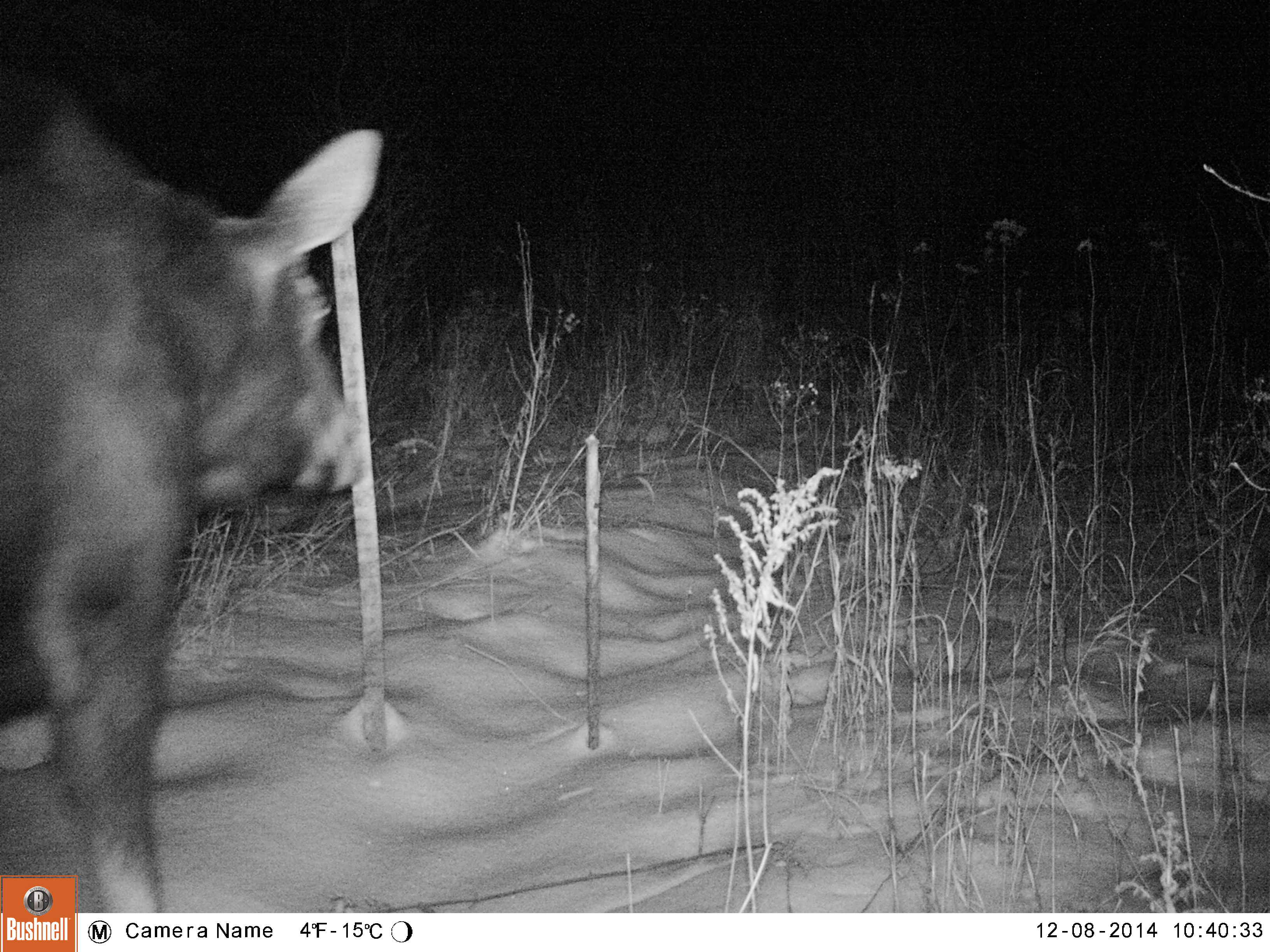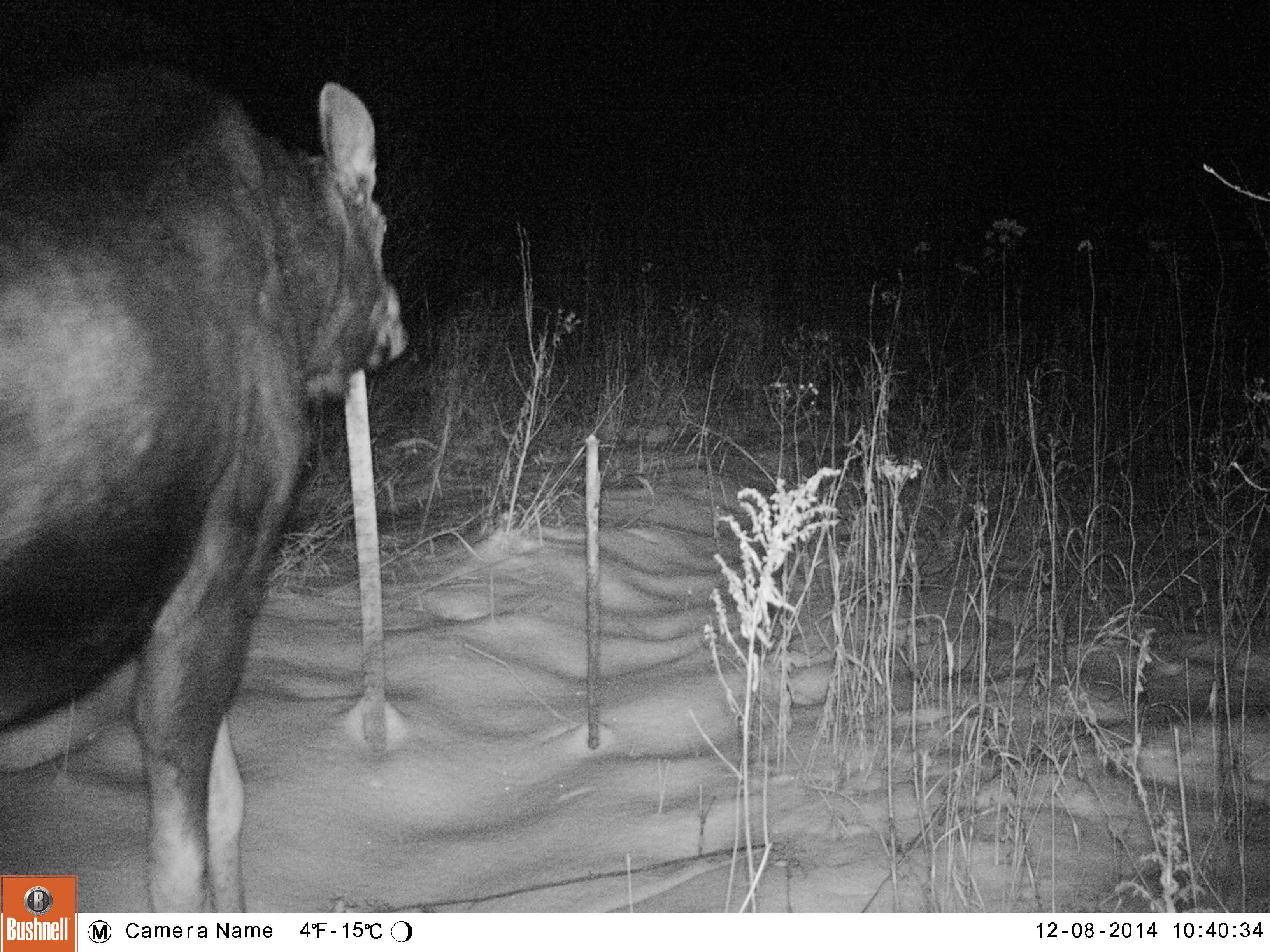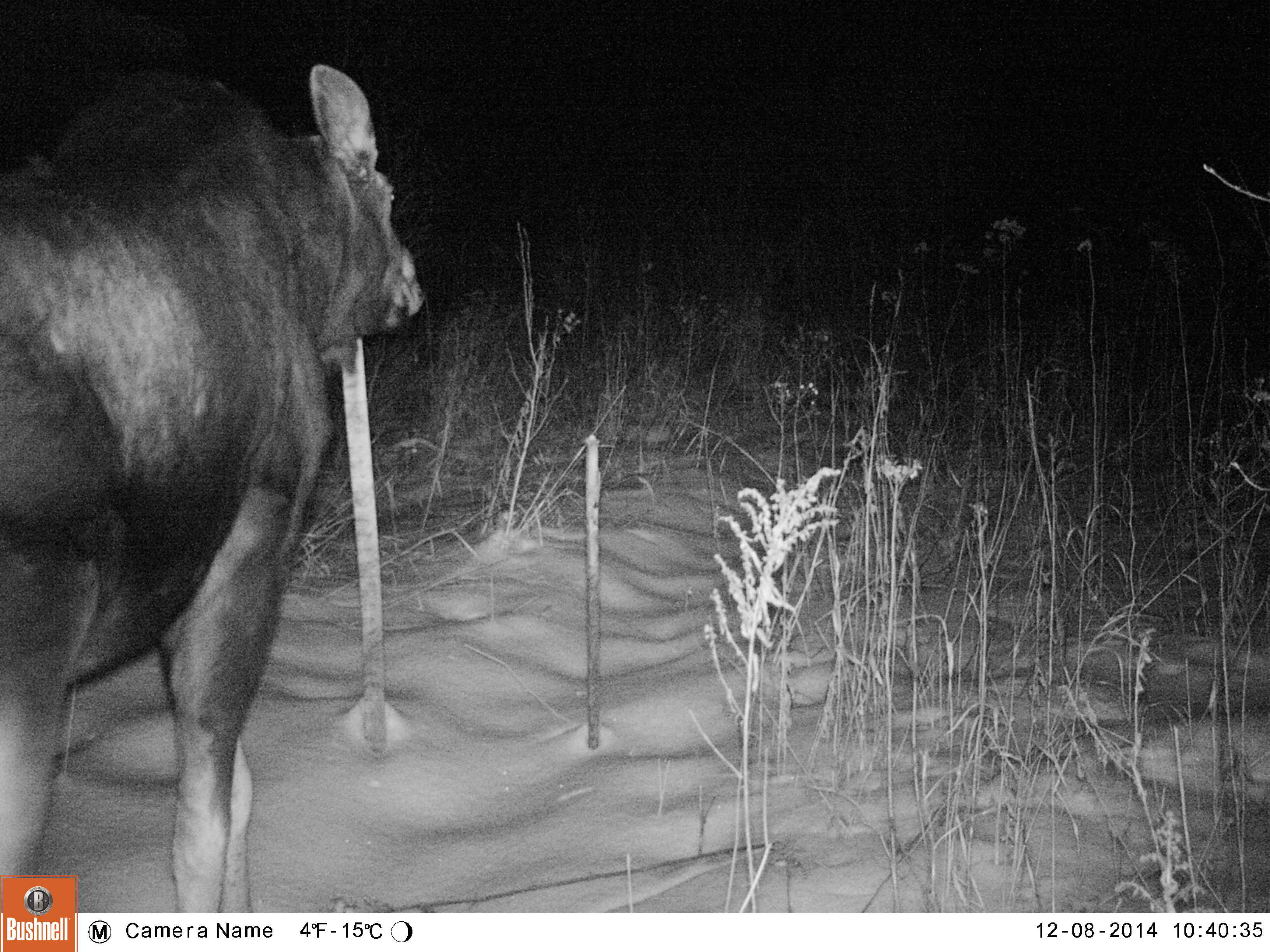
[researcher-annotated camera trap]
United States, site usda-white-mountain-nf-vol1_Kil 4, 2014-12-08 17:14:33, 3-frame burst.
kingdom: Animalia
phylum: Chordata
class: Mammalia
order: Artiodactyla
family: Cervidae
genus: Alces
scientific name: Alces alces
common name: moose